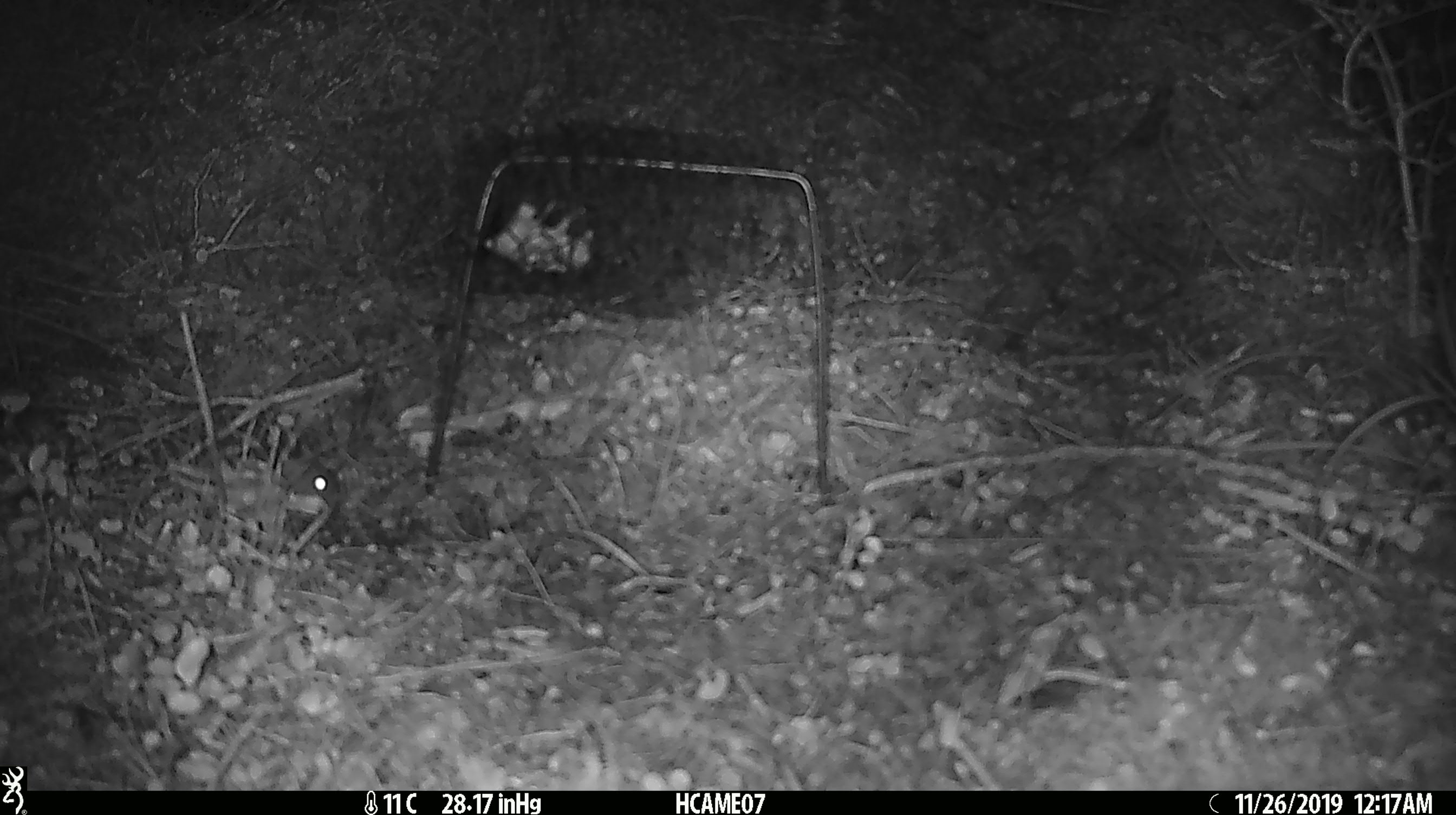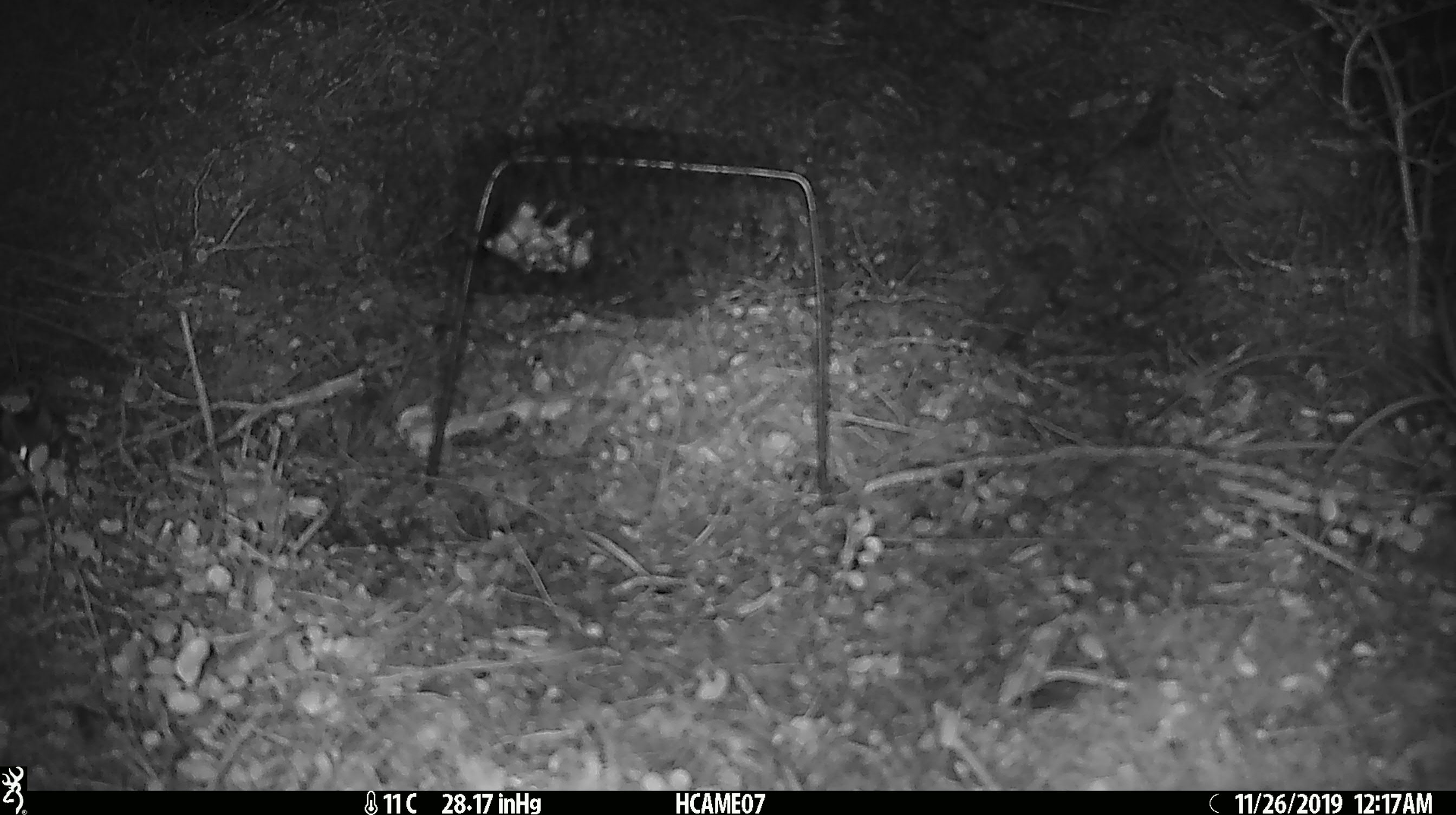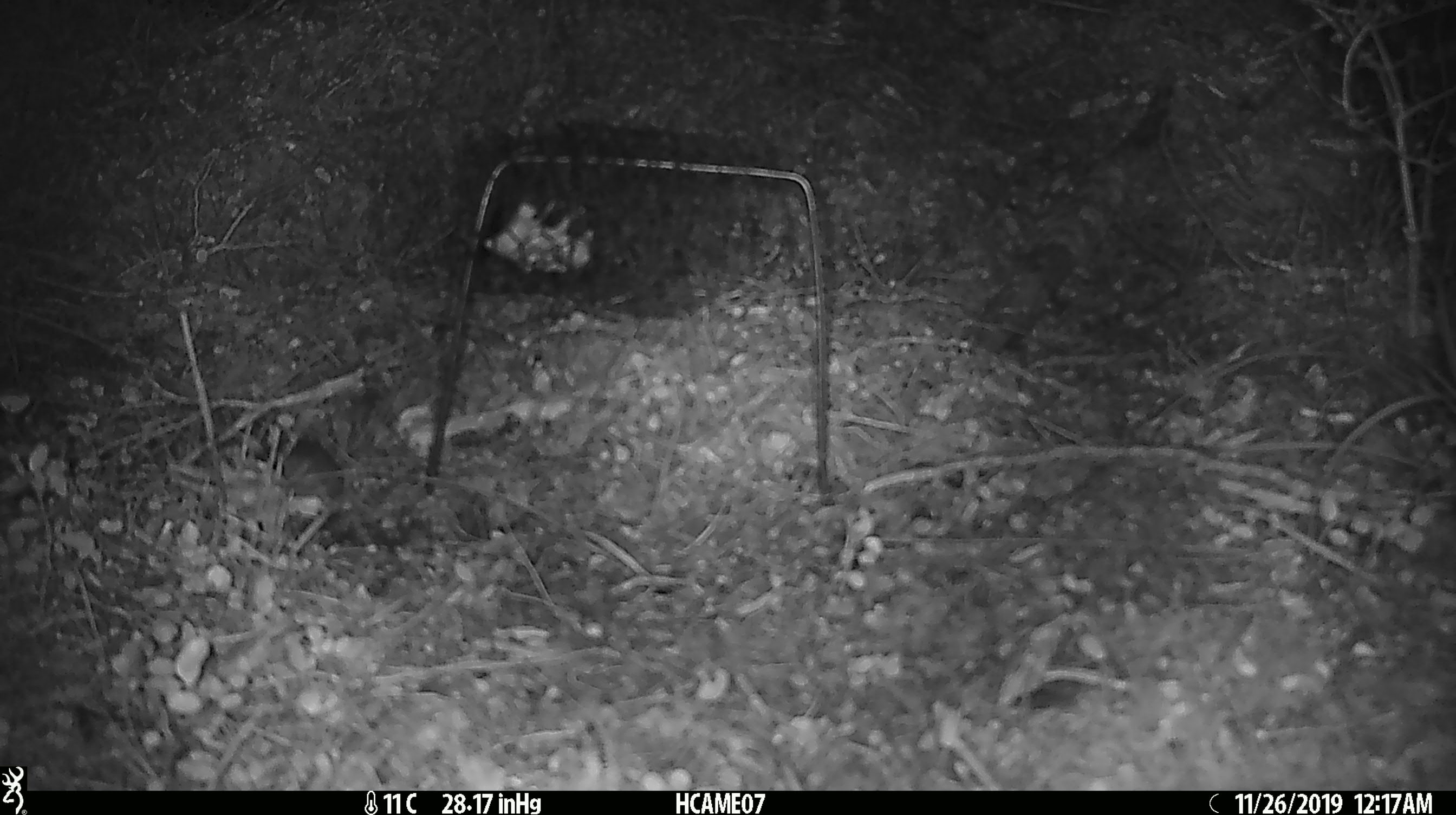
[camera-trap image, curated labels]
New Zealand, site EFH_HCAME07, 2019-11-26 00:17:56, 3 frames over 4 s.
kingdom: Animalia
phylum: Chordata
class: Mammalia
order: Rodentia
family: Muridae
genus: Mus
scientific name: Mus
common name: mouse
Mouse (Mus).